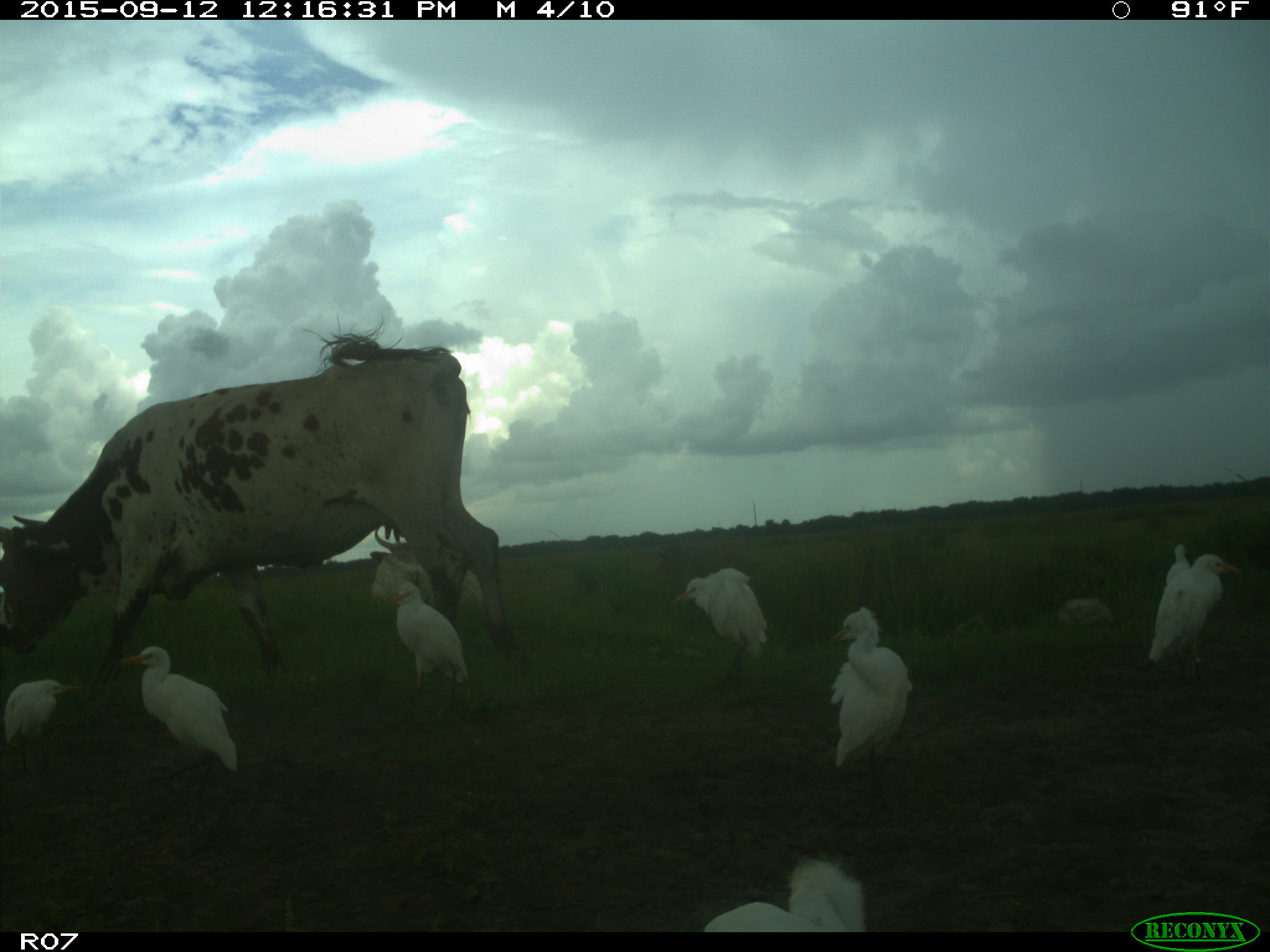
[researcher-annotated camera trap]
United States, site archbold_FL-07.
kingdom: Animalia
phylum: Chordata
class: Mammalia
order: Artiodactyla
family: Bovidae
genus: Bos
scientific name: Bos taurus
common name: domestic cow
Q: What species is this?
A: Bos taurus (domestic cow).